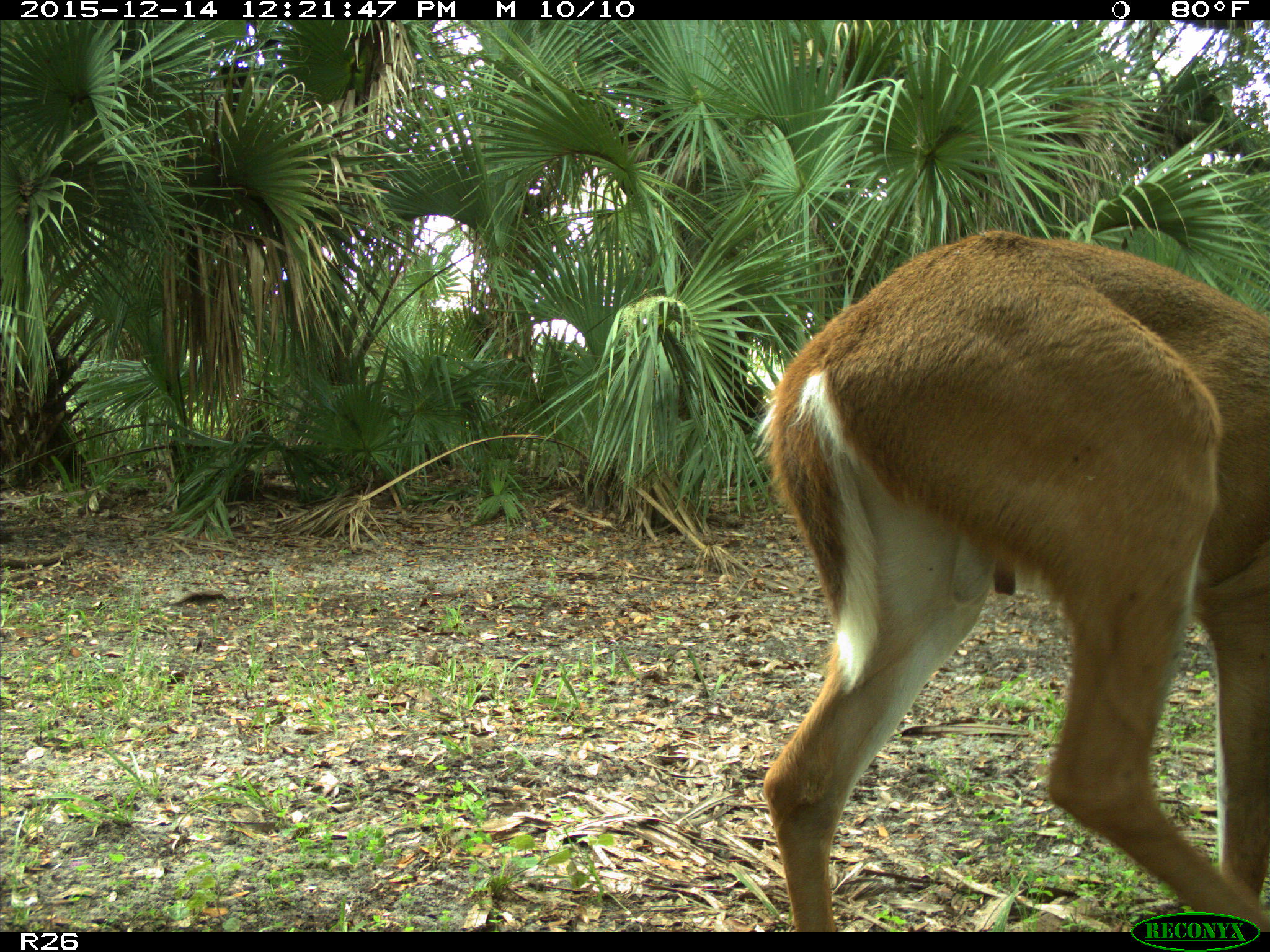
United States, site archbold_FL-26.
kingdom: Animalia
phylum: Chordata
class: Mammalia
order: Artiodactyla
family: Cervidae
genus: Odocoileus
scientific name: Odocoileus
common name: deer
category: unidentified deer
Unidentified deer (deer) (Odocoileus).